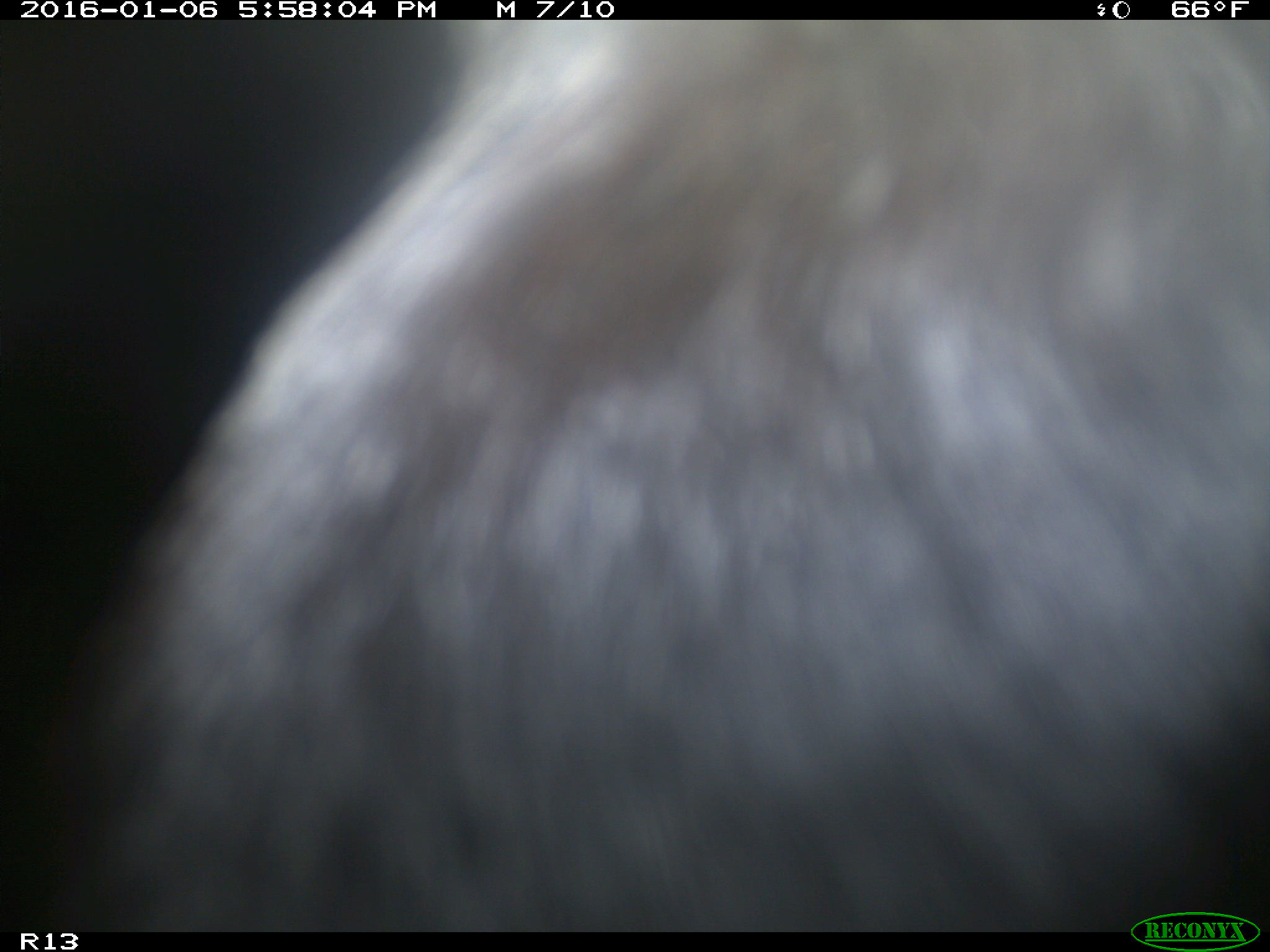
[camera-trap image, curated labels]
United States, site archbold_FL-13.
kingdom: Animalia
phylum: Chordata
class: Mammalia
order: Artiodactyla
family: Bovidae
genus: Bos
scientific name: Bos taurus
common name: domestic cow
Bos taurus (domestic cow).